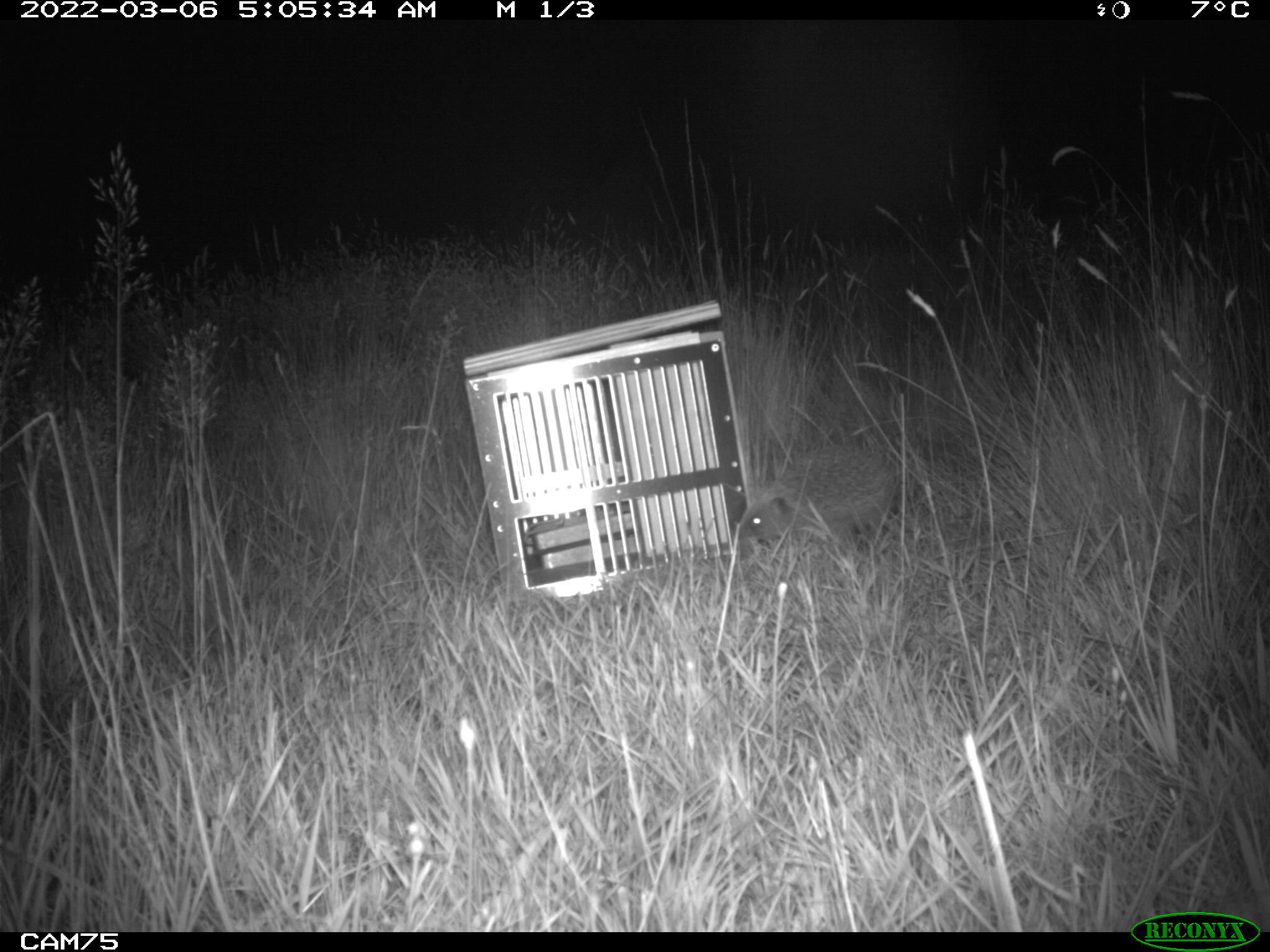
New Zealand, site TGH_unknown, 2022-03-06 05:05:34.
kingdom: Animalia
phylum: Chordata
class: Mammalia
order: Eulipotyphla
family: Erinaceidae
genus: Erinaceus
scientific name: Erinaceus europaeus europaeus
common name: european hedgehog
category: hedgehog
Hedgehog (european hedgehog) (Erinaceus europaeus europaeus).